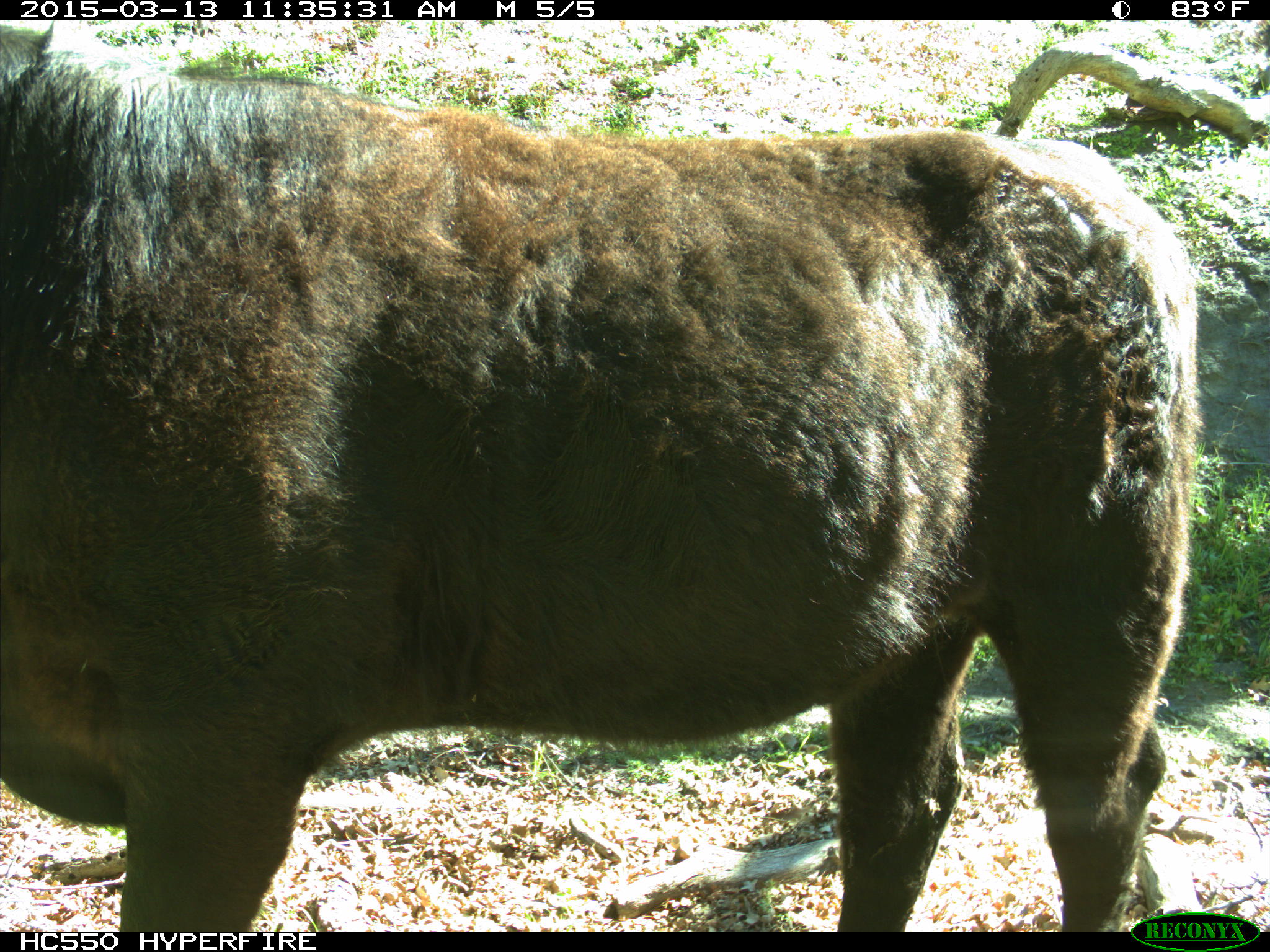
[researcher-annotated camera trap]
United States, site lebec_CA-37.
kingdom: Animalia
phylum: Chordata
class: Mammalia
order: Artiodactyla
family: Bovidae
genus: Bos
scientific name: Bos taurus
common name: domestic cow